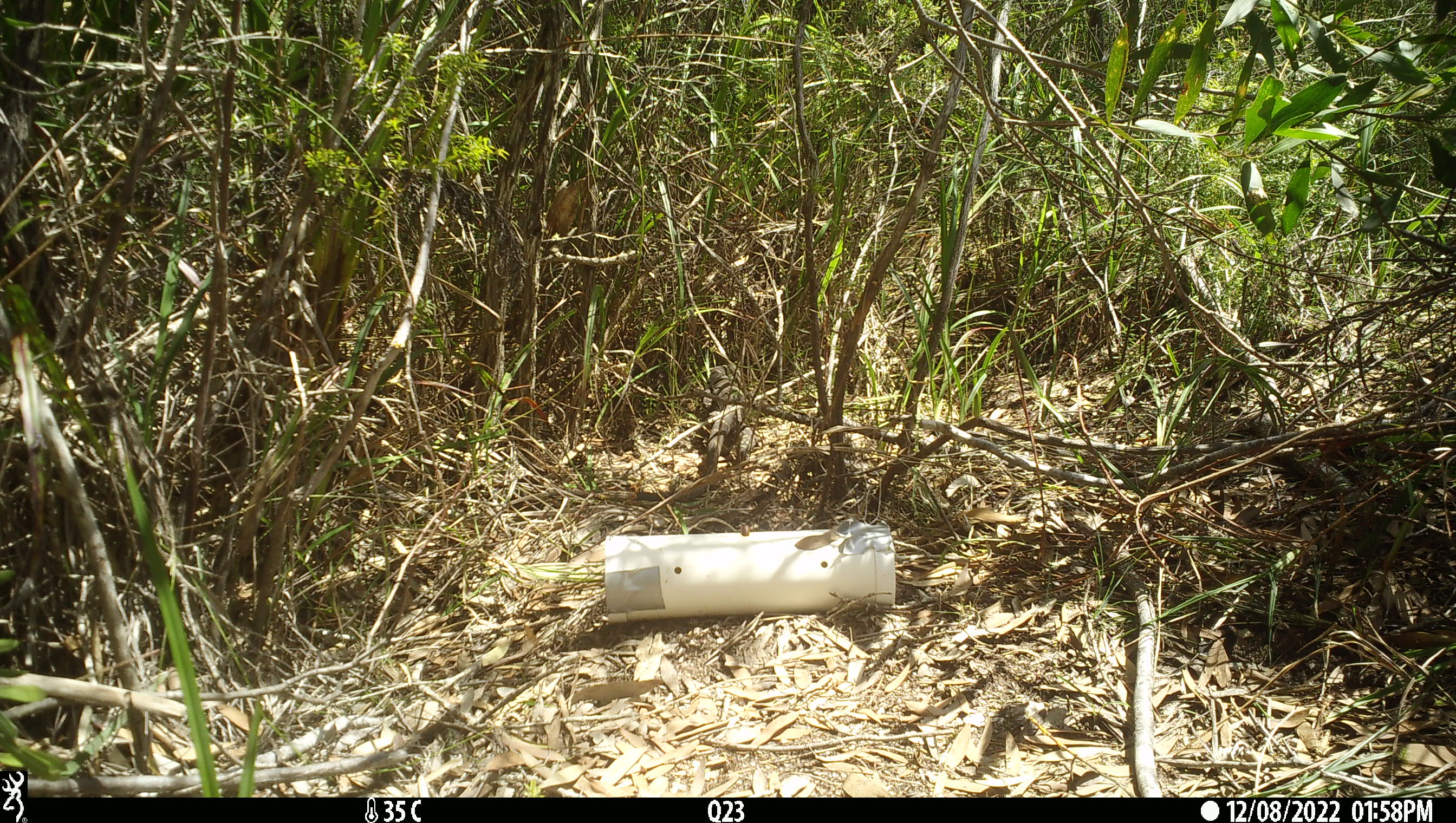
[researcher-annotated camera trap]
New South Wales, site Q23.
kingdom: Animalia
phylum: Chordata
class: Reptilia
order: Squamata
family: Varanidae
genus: Varanus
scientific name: Varanus varius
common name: lace monitor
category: goanna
Goanna (lace monitor) (Varanus varius).